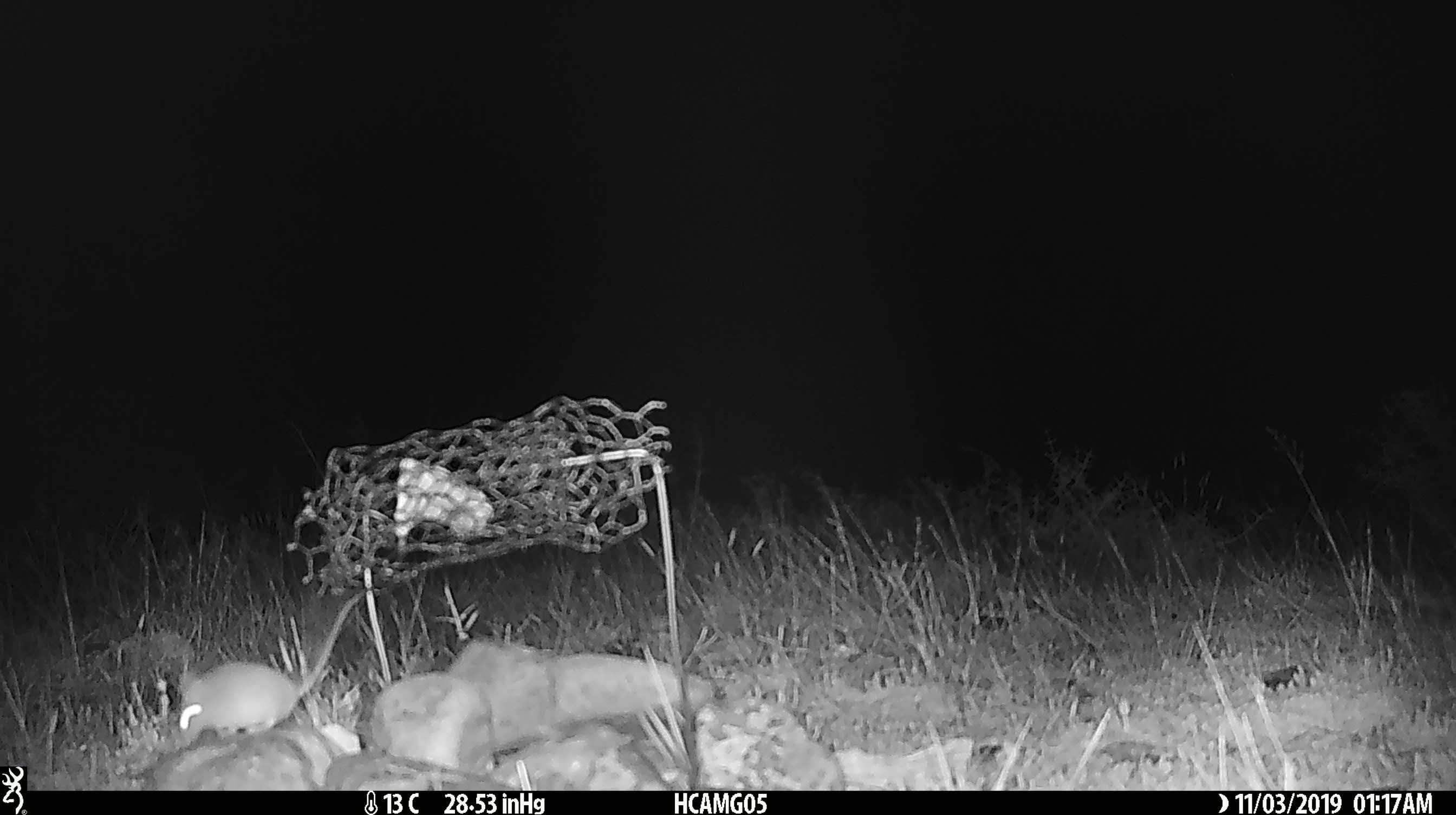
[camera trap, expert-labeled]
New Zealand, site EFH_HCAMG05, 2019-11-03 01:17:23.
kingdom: Animalia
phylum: Chordata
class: Mammalia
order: Rodentia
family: Muridae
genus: Mus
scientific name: Mus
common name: mouse